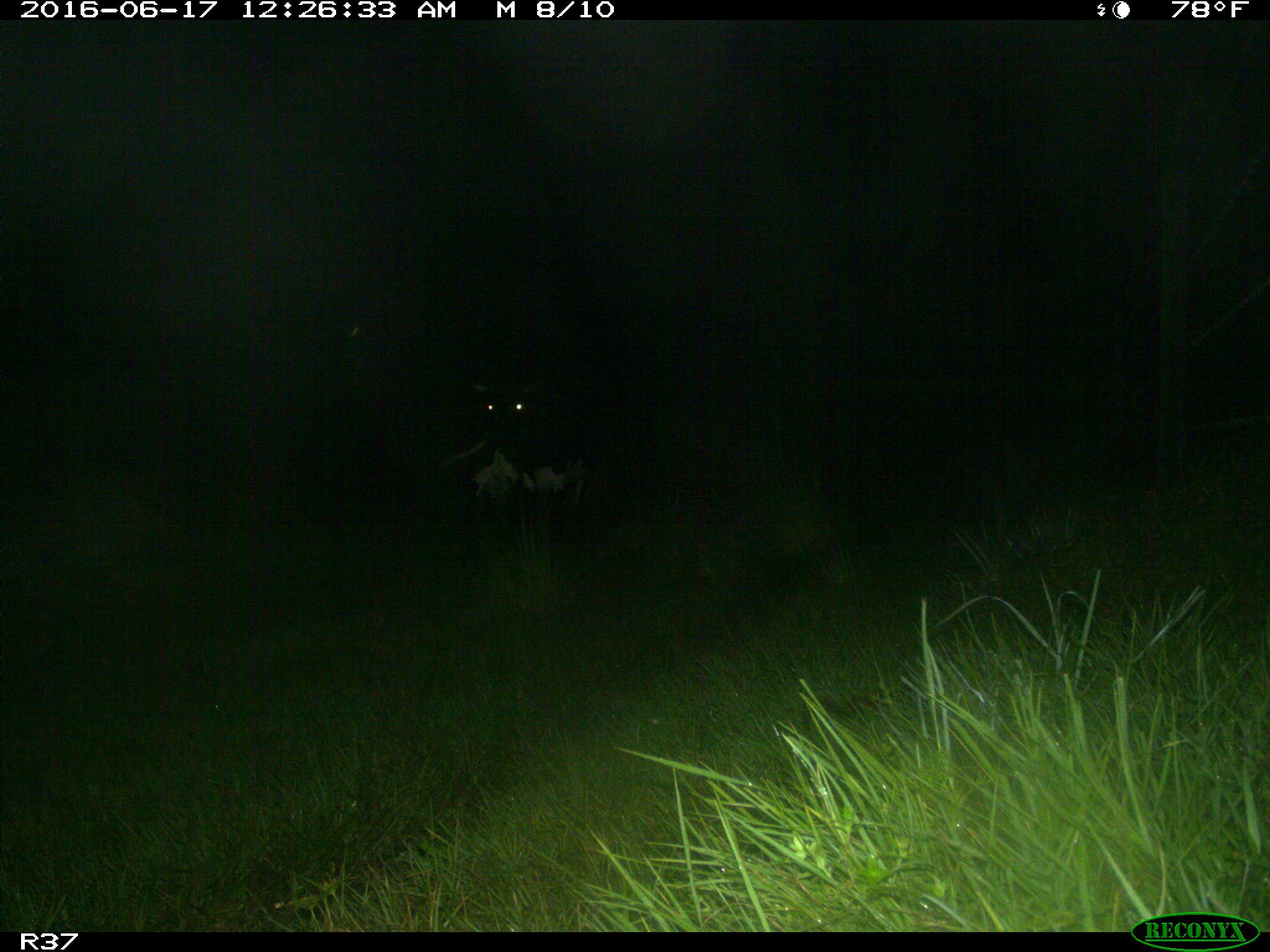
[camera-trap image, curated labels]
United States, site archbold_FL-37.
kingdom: Animalia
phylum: Chordata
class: Mammalia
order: Artiodactyla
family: Bovidae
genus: Bos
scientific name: Bos taurus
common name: domestic cow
Bos taurus (domestic cow).